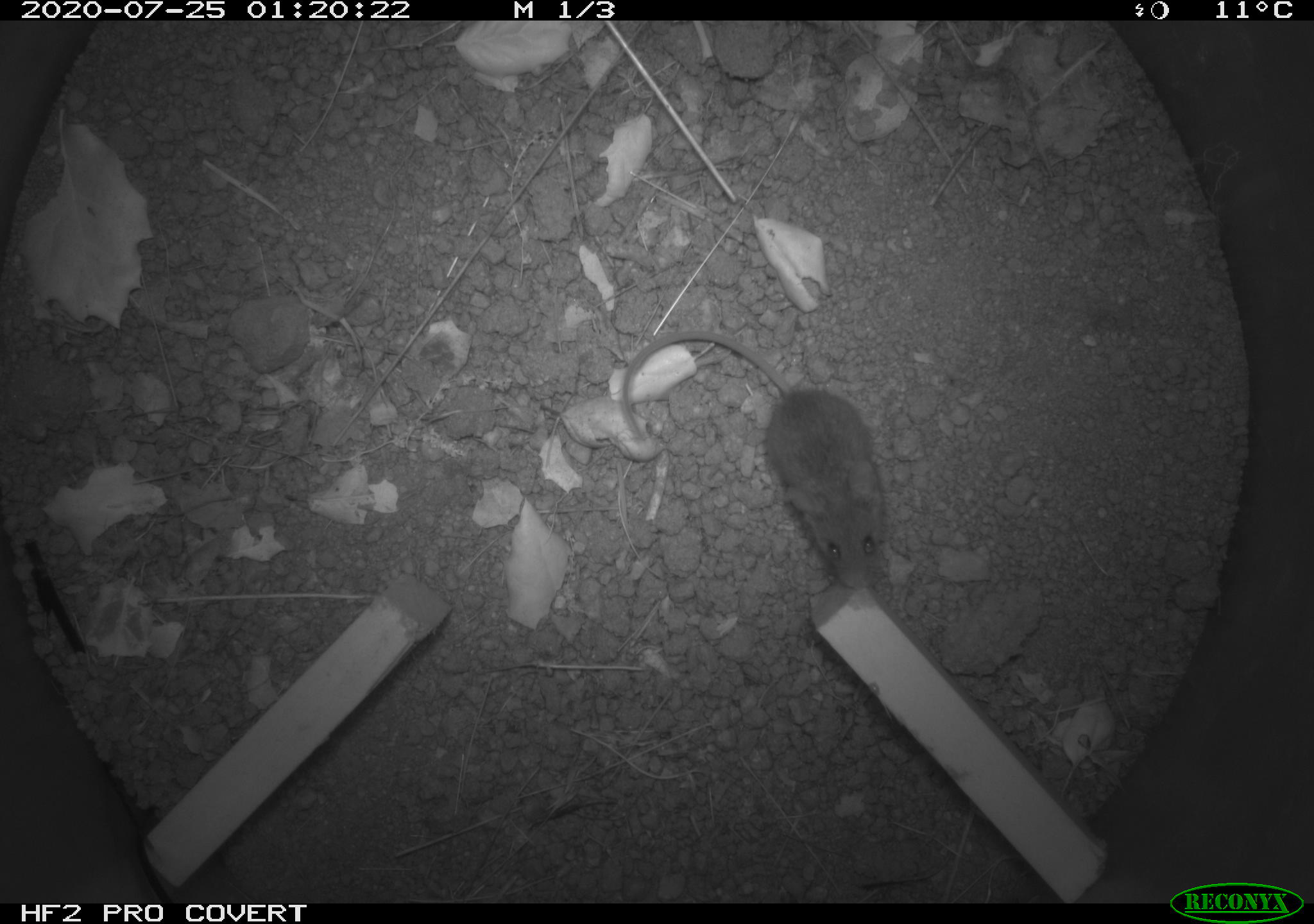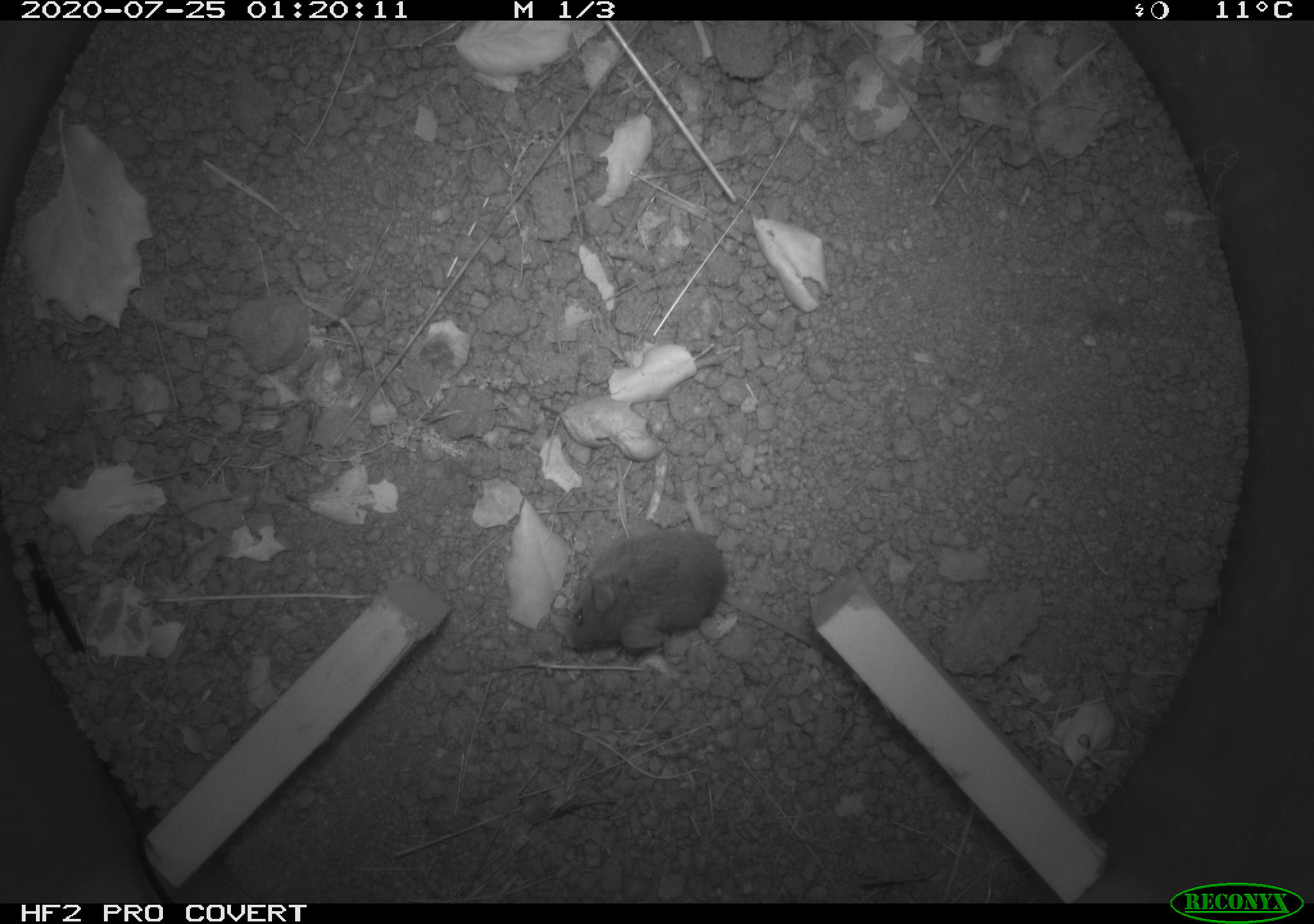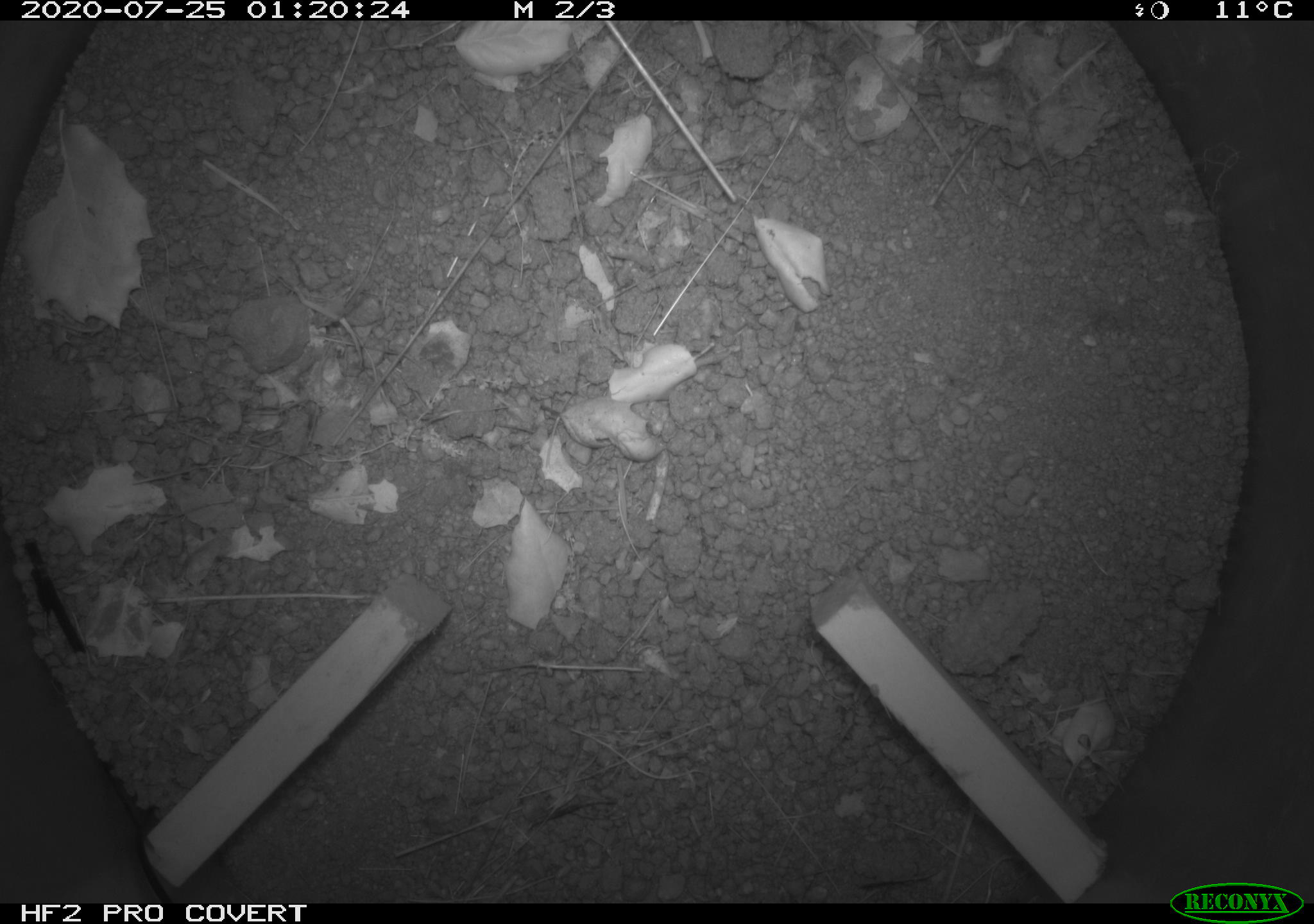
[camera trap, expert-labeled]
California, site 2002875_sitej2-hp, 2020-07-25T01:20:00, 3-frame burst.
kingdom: Animalia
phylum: Chordata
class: Mammalia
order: Rodentia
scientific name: Rodentia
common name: rodent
Rodent (Rodentia).